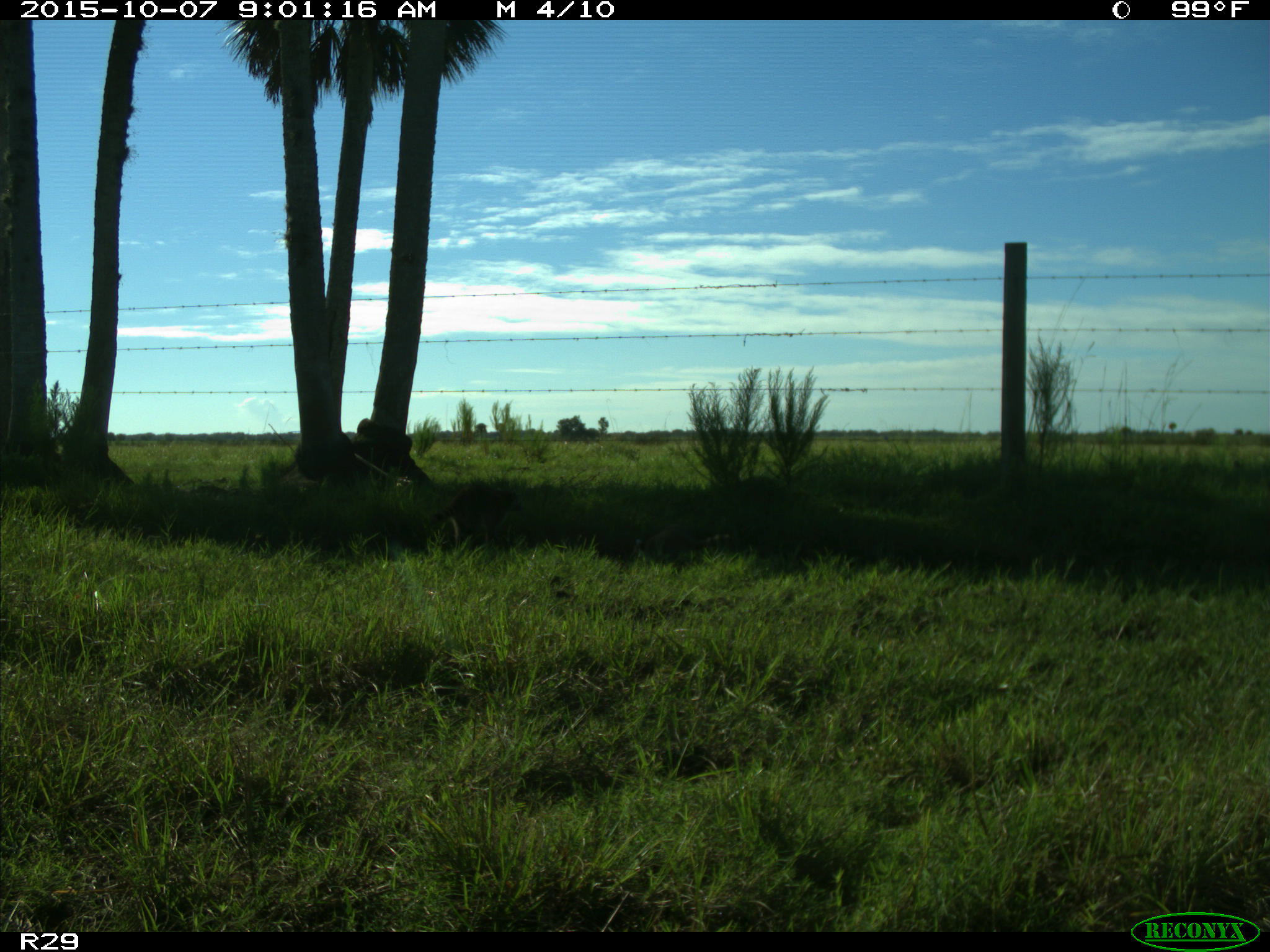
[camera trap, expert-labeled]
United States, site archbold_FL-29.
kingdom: Animalia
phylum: Chordata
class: Mammalia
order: Carnivora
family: Procyonidae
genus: Procyon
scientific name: Procyon lotor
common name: common raccoon